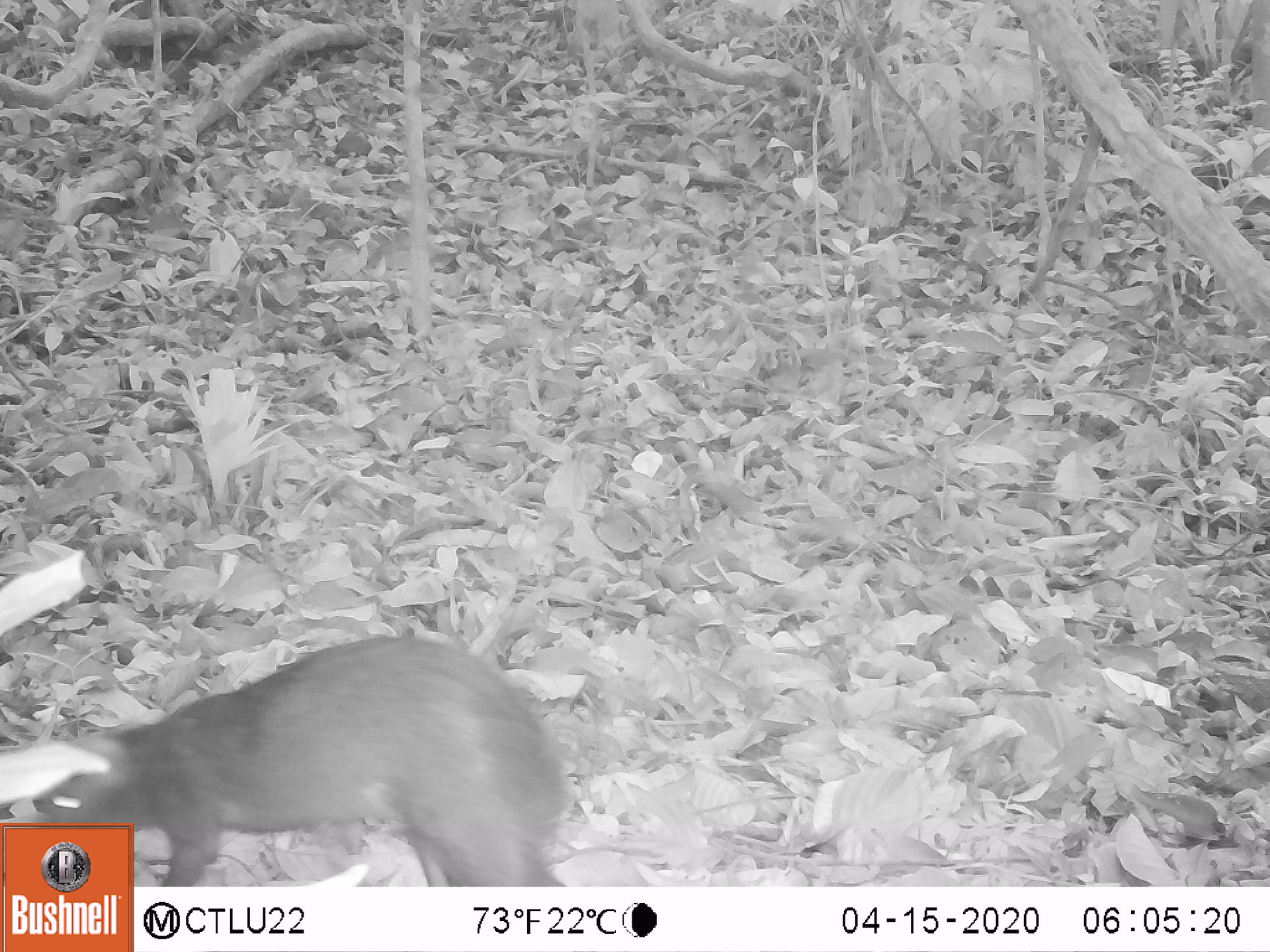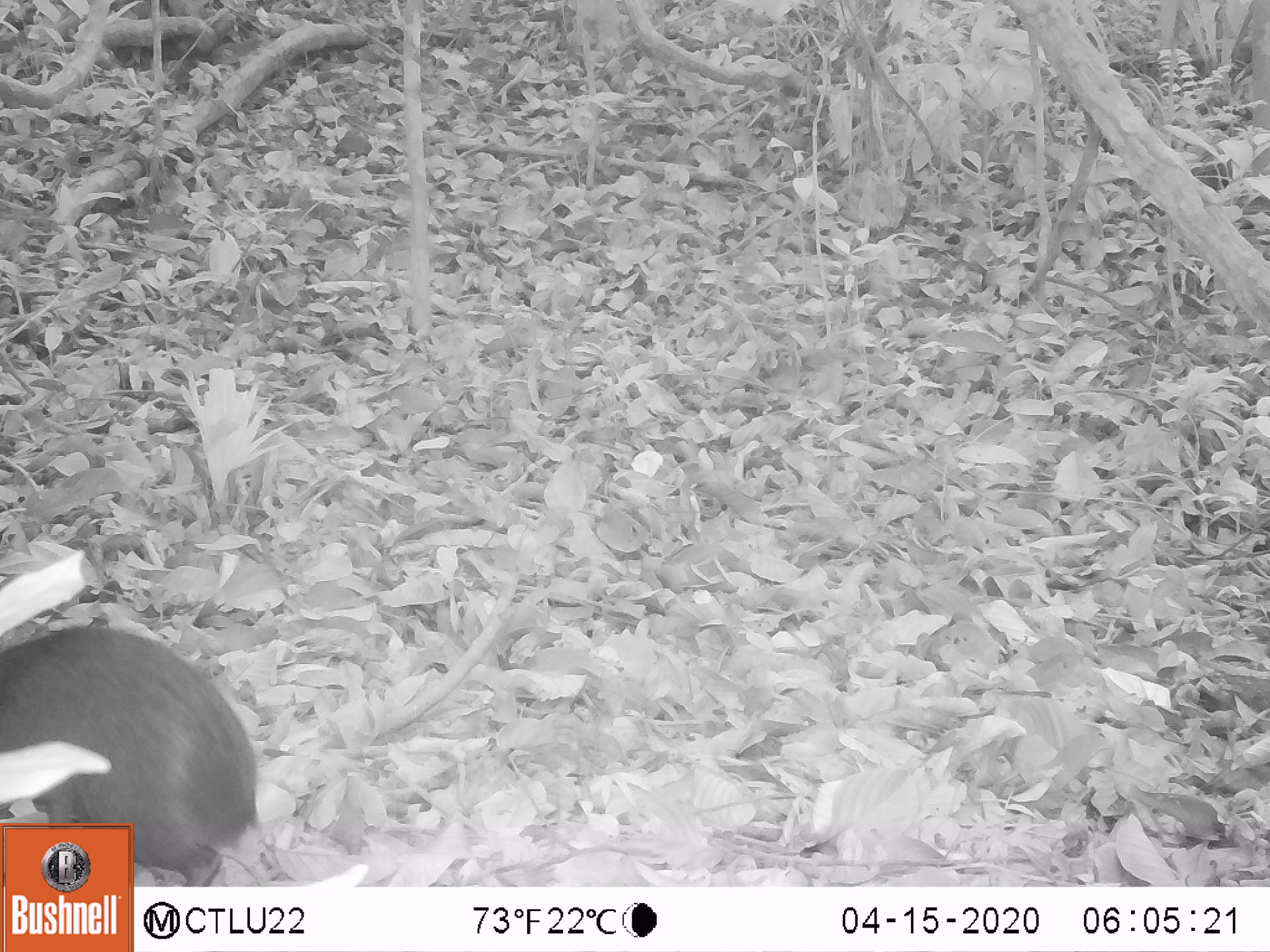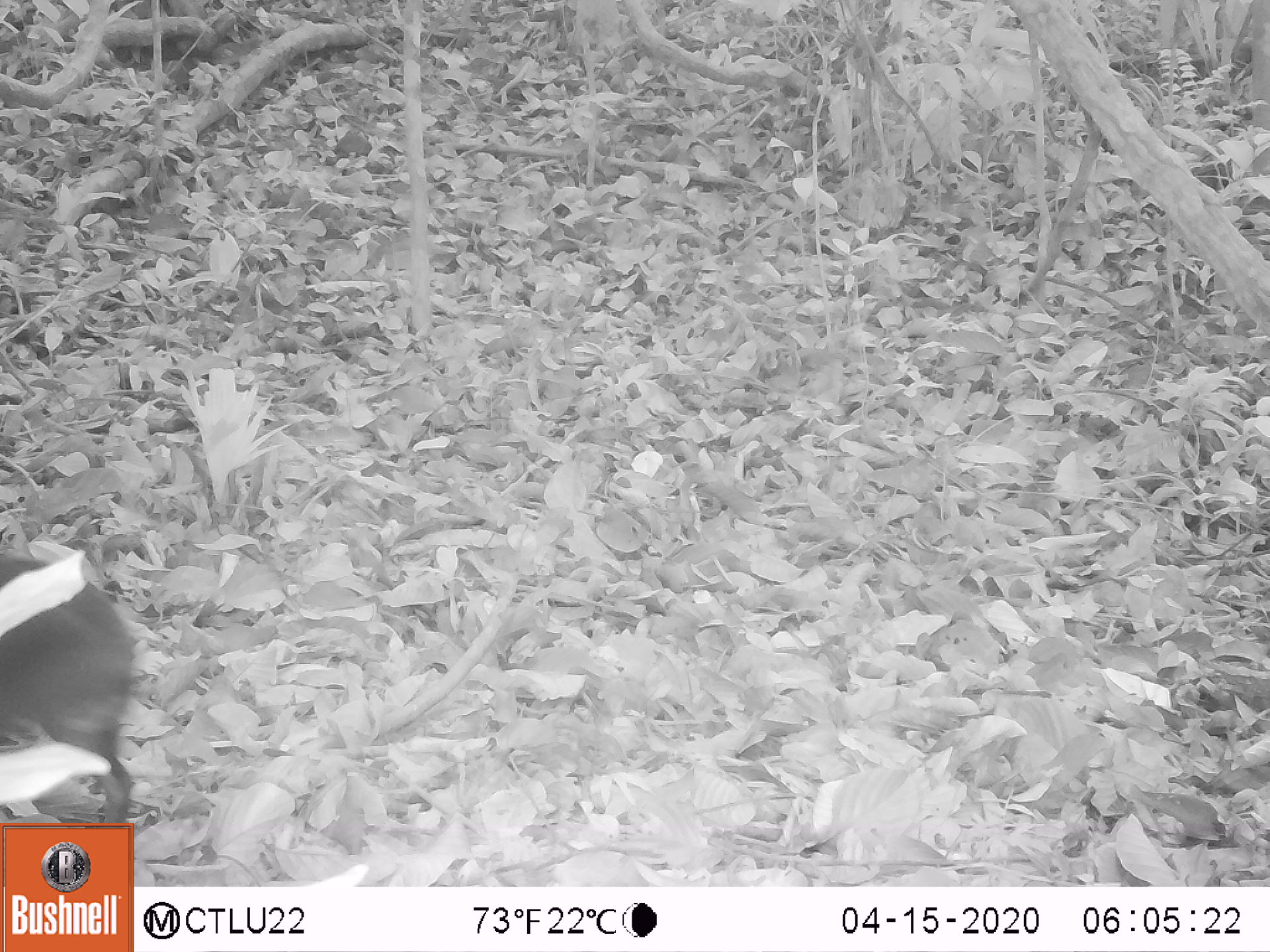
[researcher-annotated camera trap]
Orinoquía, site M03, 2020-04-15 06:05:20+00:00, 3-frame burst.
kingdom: Animalia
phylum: Chordata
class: Mammalia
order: Rodentia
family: Dasyproctidae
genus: Dasyprocta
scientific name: Dasyprocta fuliginosa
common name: black agouti